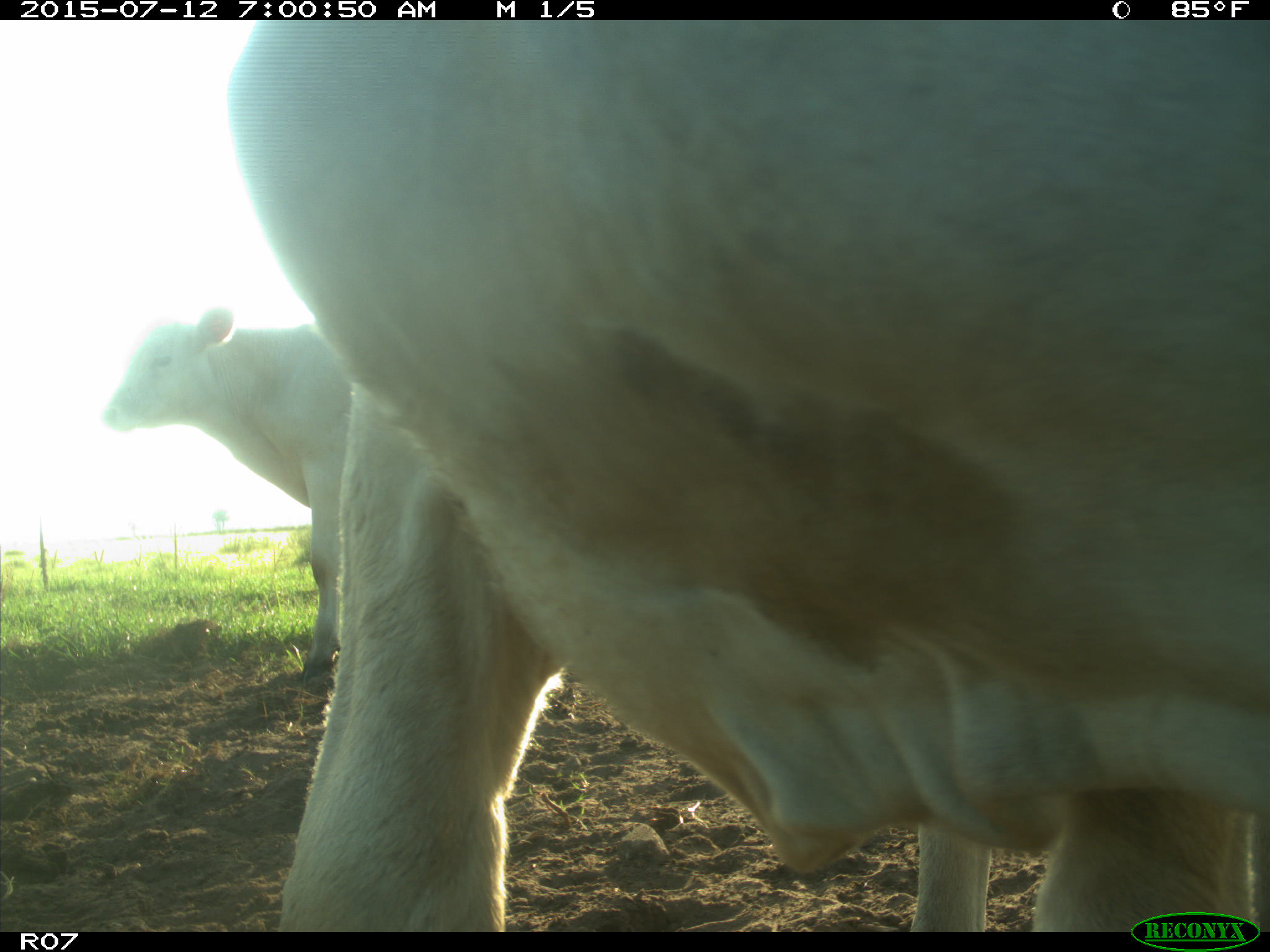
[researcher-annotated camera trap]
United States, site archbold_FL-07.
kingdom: Animalia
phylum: Chordata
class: Mammalia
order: Artiodactyla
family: Bovidae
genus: Bos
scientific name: Bos taurus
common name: domestic cow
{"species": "Bos taurus (domestic cow)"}